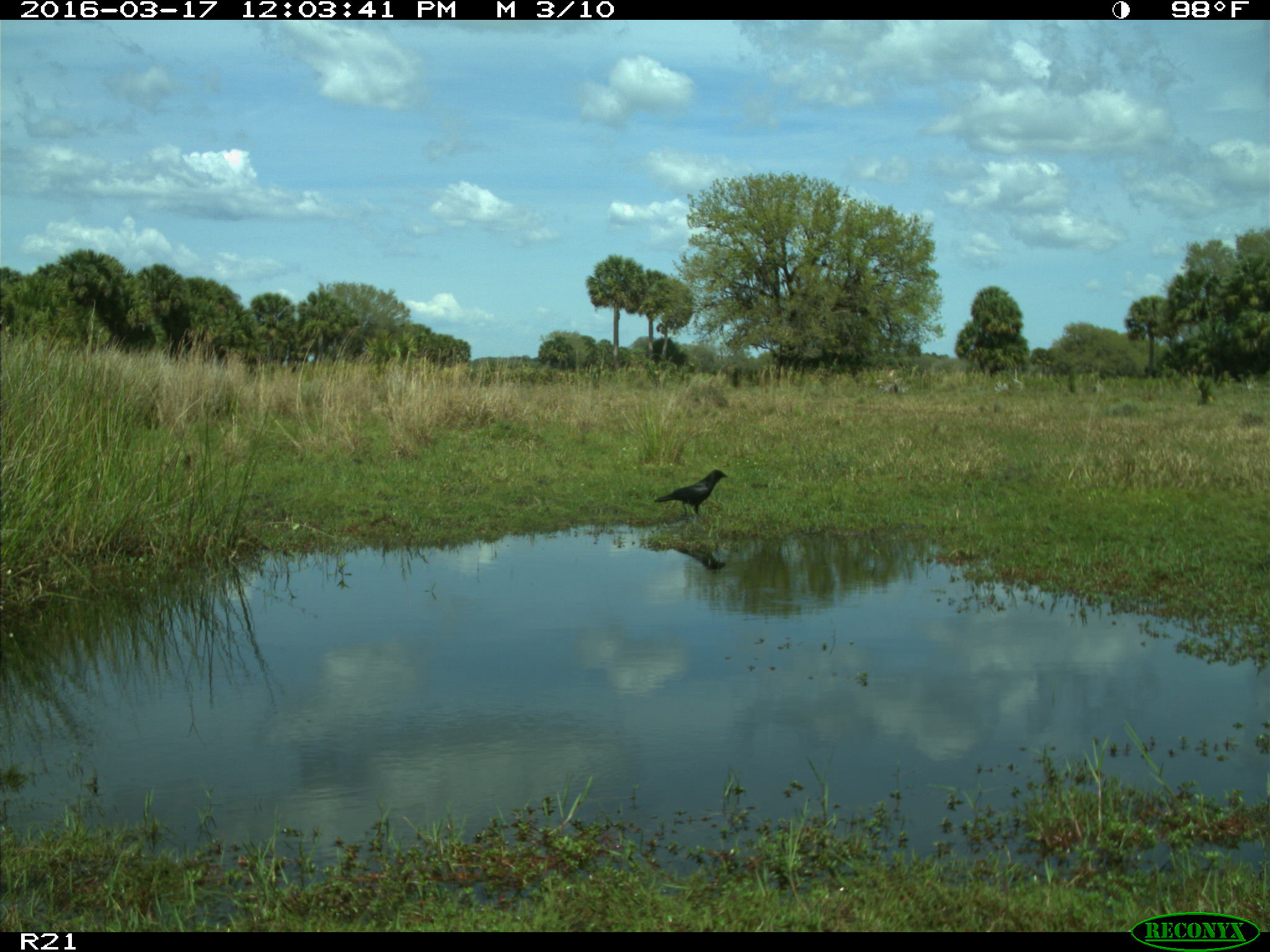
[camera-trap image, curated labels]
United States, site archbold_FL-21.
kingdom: Animalia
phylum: Chordata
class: Aves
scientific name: Aves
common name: birds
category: unidentified bird